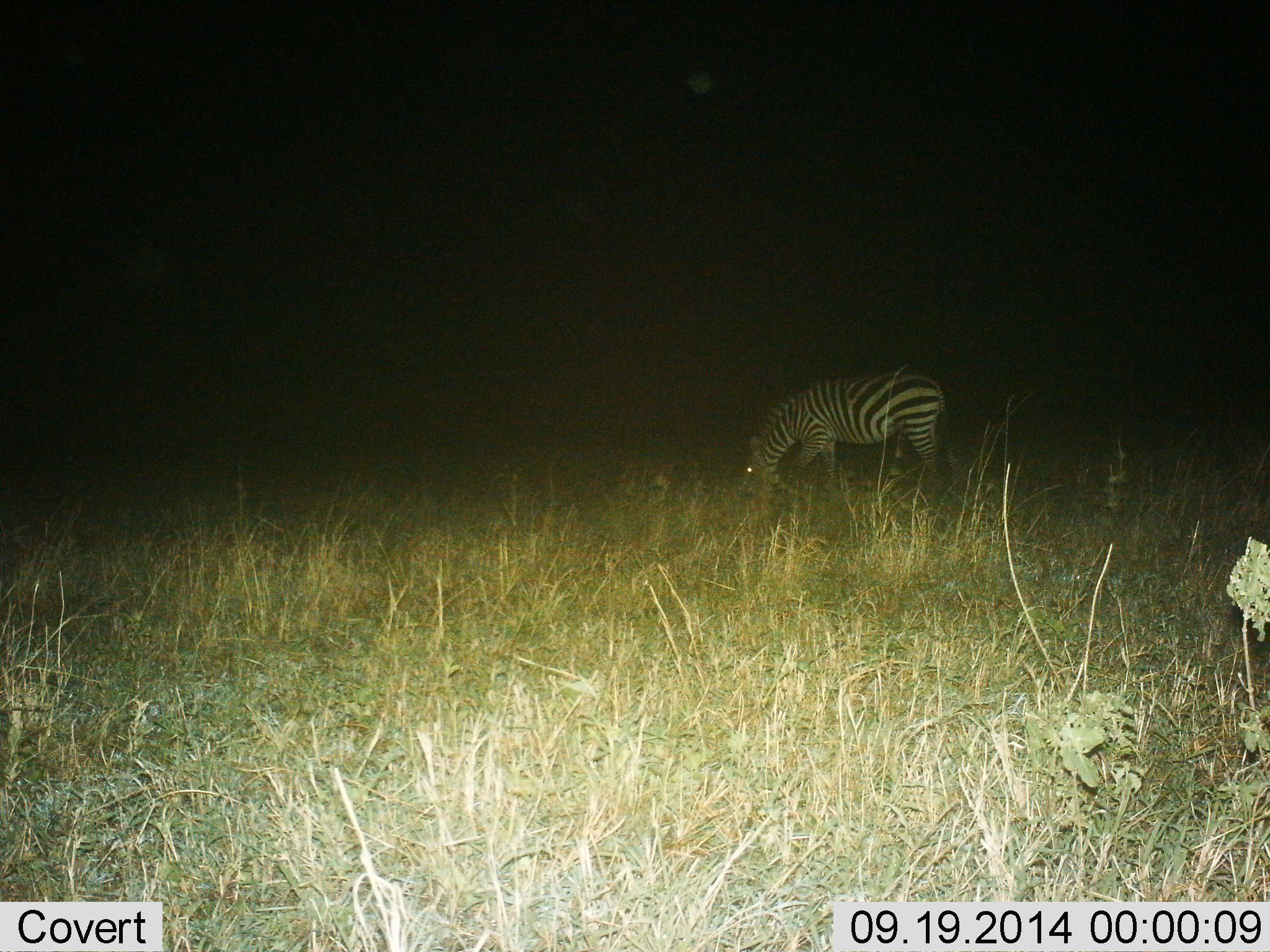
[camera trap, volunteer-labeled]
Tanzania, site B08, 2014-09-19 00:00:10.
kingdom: Animalia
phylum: Chordata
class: Mammalia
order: Perissodactyla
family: Equidae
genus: Equus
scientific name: Equus quagga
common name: plains zebra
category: zebra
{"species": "zebra (plains zebra) (Equus quagga)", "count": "1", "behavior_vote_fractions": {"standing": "10%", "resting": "0%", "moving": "0%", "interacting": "0%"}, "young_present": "0%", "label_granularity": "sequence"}